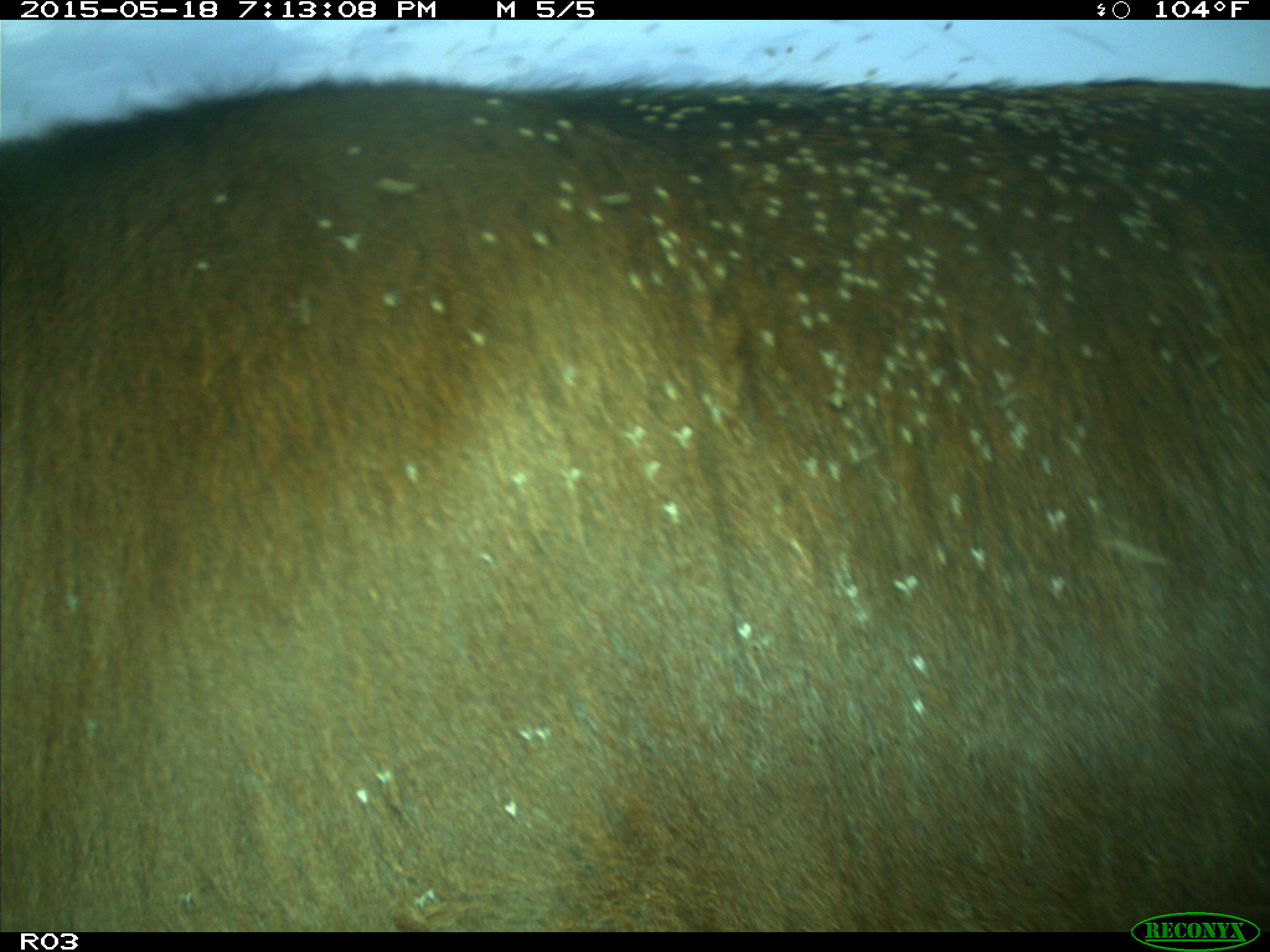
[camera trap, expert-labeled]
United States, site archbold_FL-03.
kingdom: Animalia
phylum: Chordata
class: Mammalia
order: Artiodactyla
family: Bovidae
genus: Bos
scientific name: Bos taurus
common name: domestic cow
Bos taurus (domestic cow).